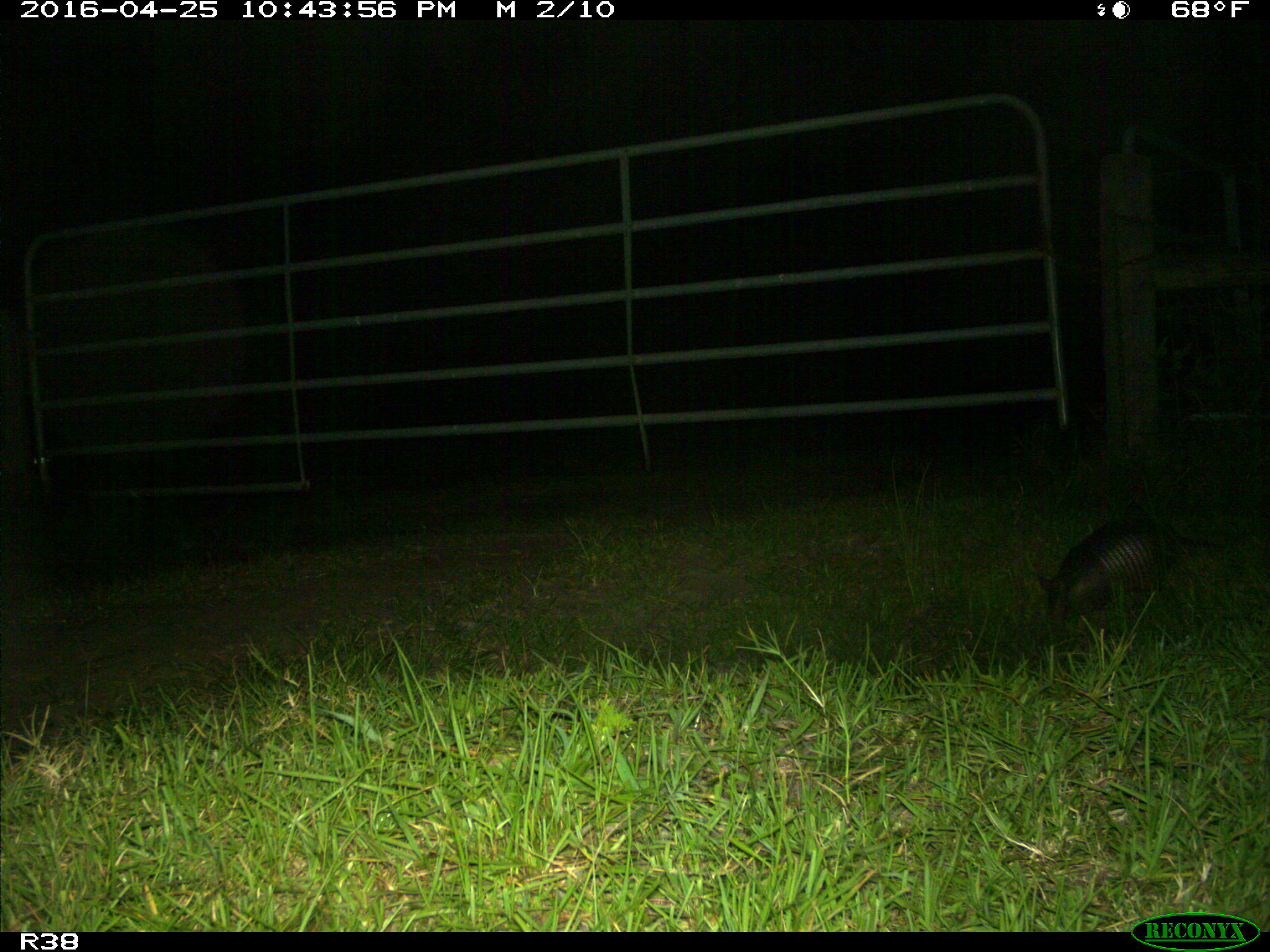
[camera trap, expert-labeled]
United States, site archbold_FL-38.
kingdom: Animalia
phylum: Chordata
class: Mammalia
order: Cingulata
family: Dasypodidae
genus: Dasypus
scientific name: Dasypus novemcinctus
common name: nine-banded armadillo